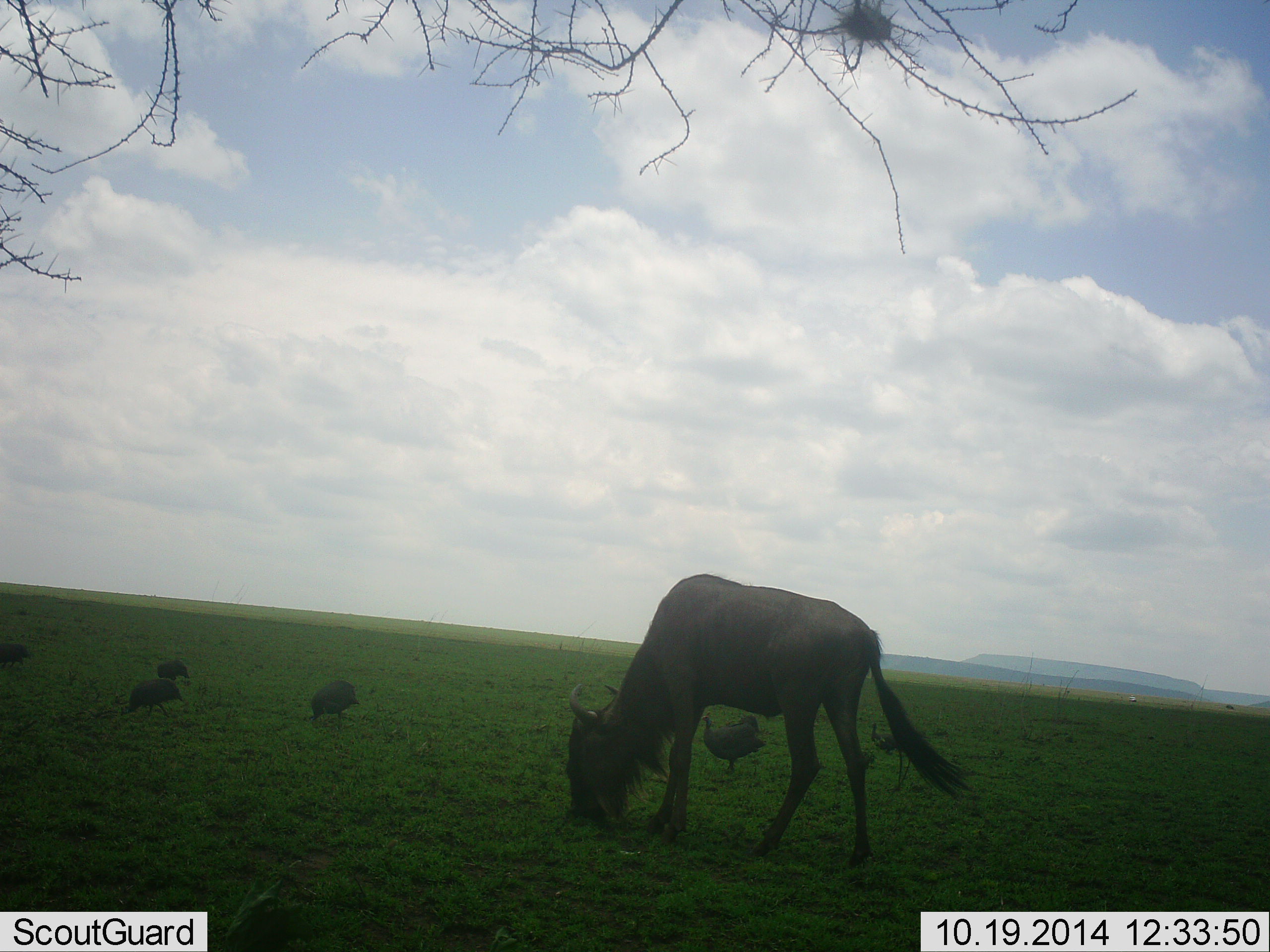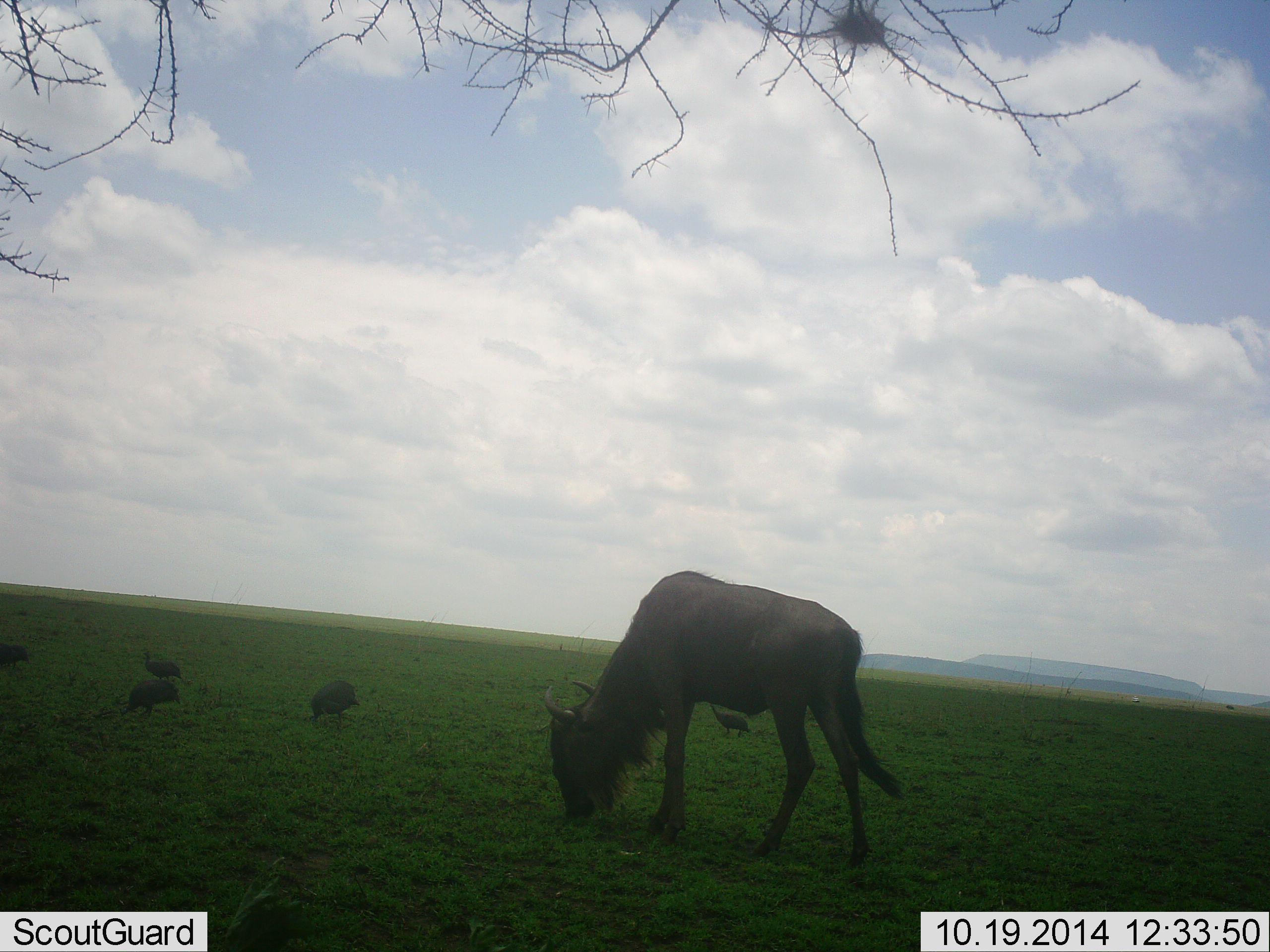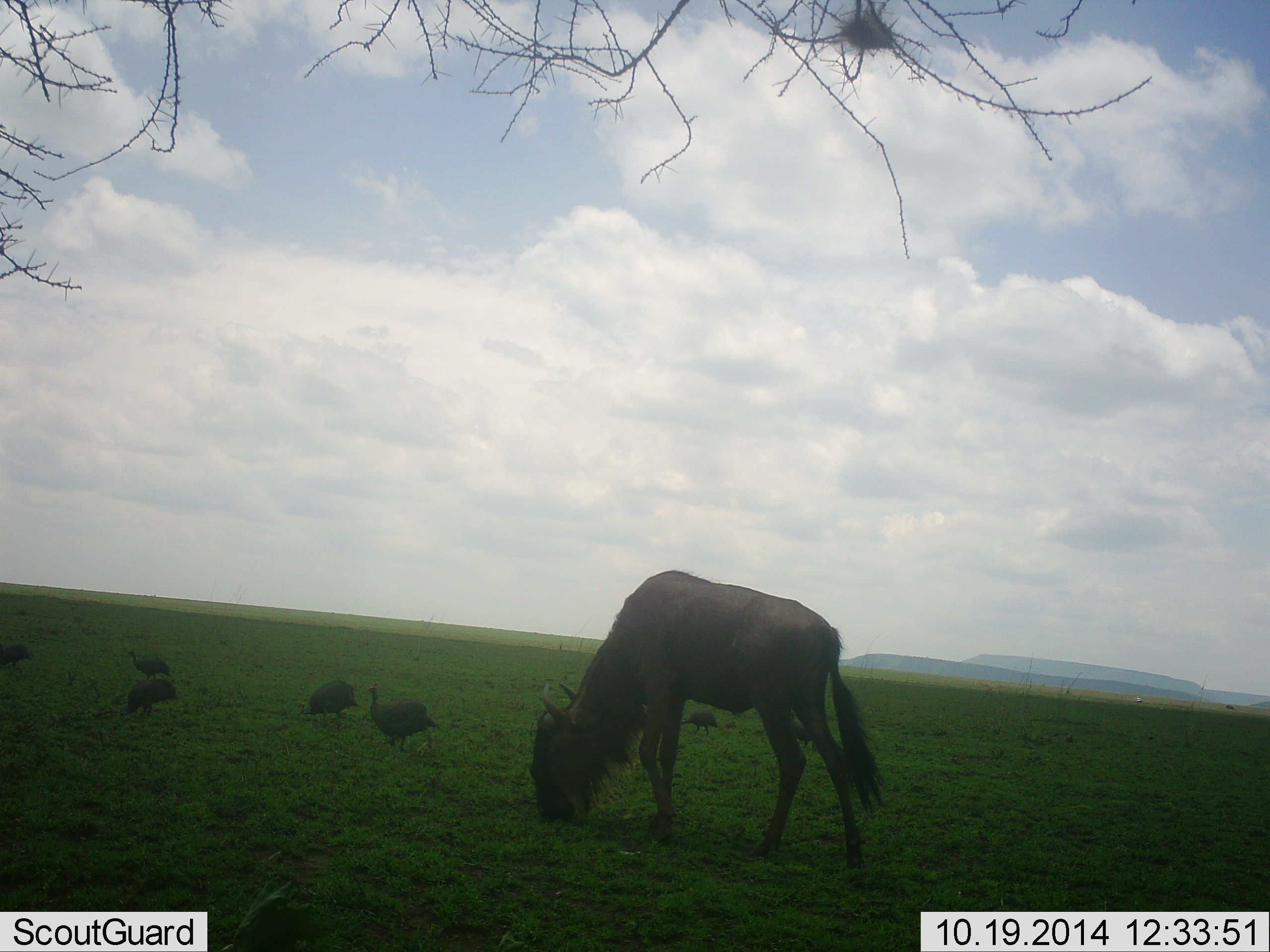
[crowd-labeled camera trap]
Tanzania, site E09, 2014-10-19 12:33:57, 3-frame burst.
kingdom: Animalia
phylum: Chordata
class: Aves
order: Galliformes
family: Numididae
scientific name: Numididae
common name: guinea fowl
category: guineafowl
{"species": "guineafowl (guinea fowl) (Numididae)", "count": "6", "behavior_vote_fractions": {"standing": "50%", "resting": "10%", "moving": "50%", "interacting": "10%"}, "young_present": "0%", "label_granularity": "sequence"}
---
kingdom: Animalia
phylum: Chordata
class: Mammalia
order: Artiodactyla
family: Bovidae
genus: Connochaetes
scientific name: Connochaetes taurinus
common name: blue wildebeest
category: wildebeest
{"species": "wildebeest (blue wildebeest) (Connochaetes taurinus)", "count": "1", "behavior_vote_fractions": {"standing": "15%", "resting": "8%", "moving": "0%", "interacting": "0%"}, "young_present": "0%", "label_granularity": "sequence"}